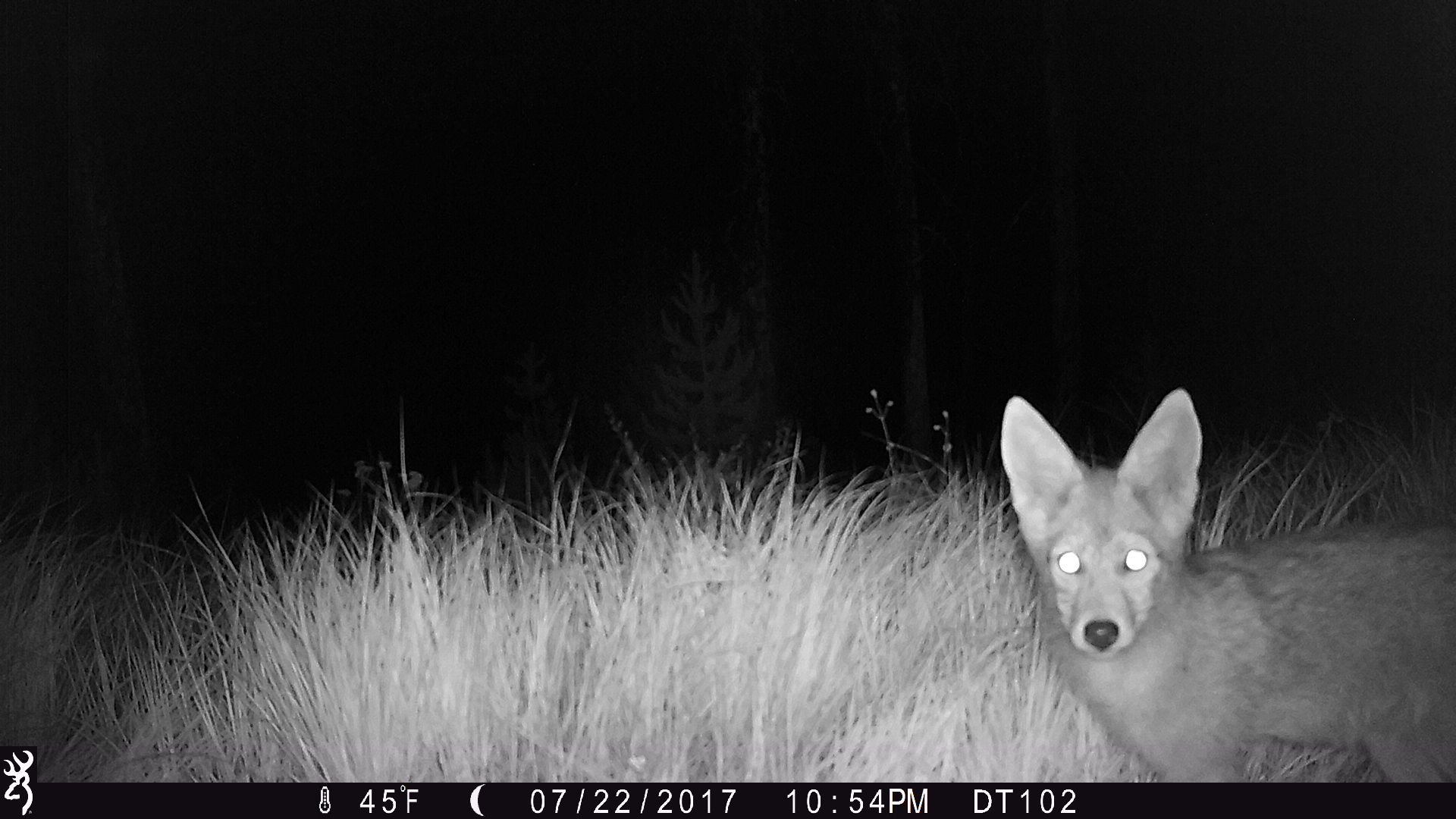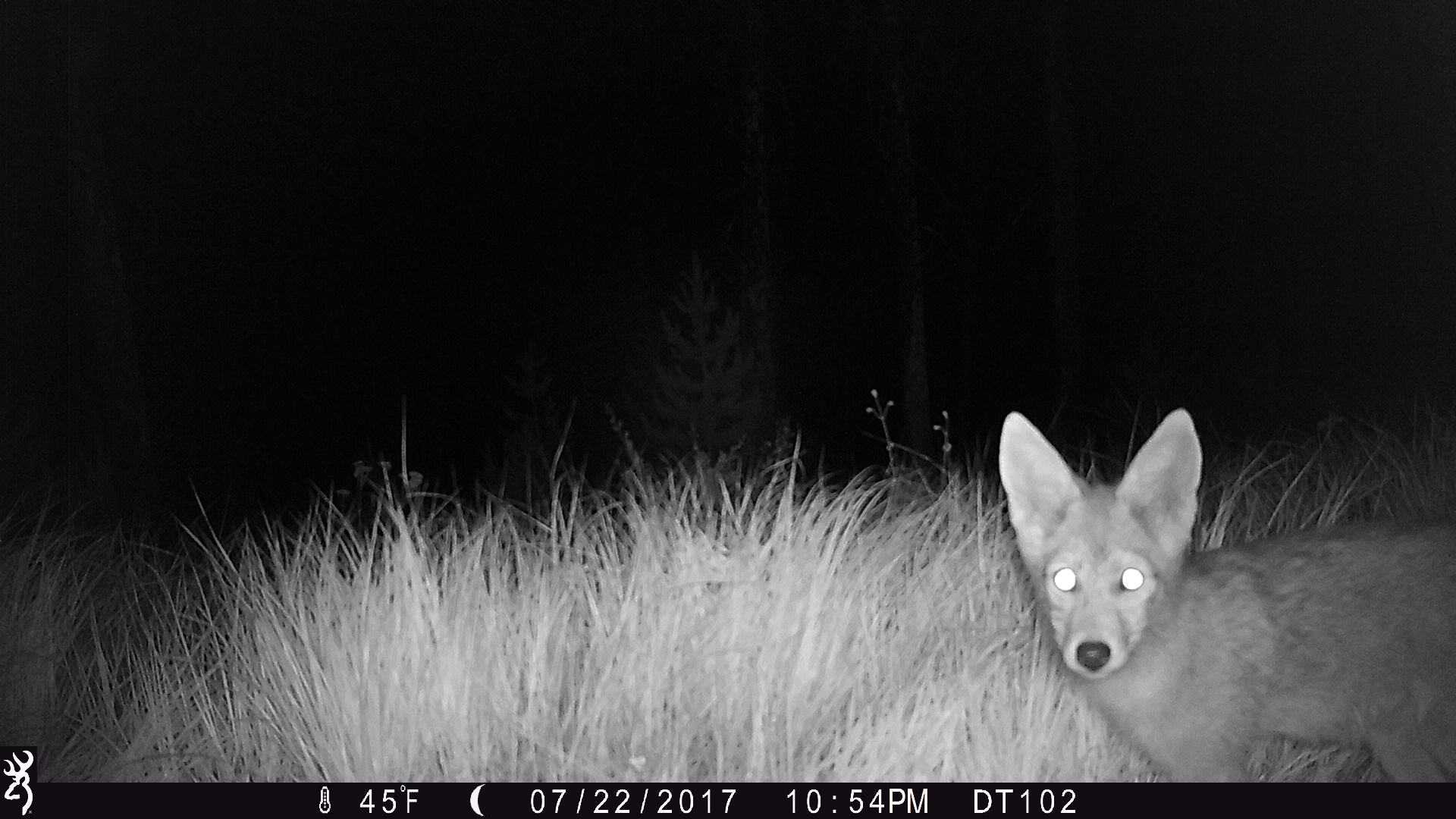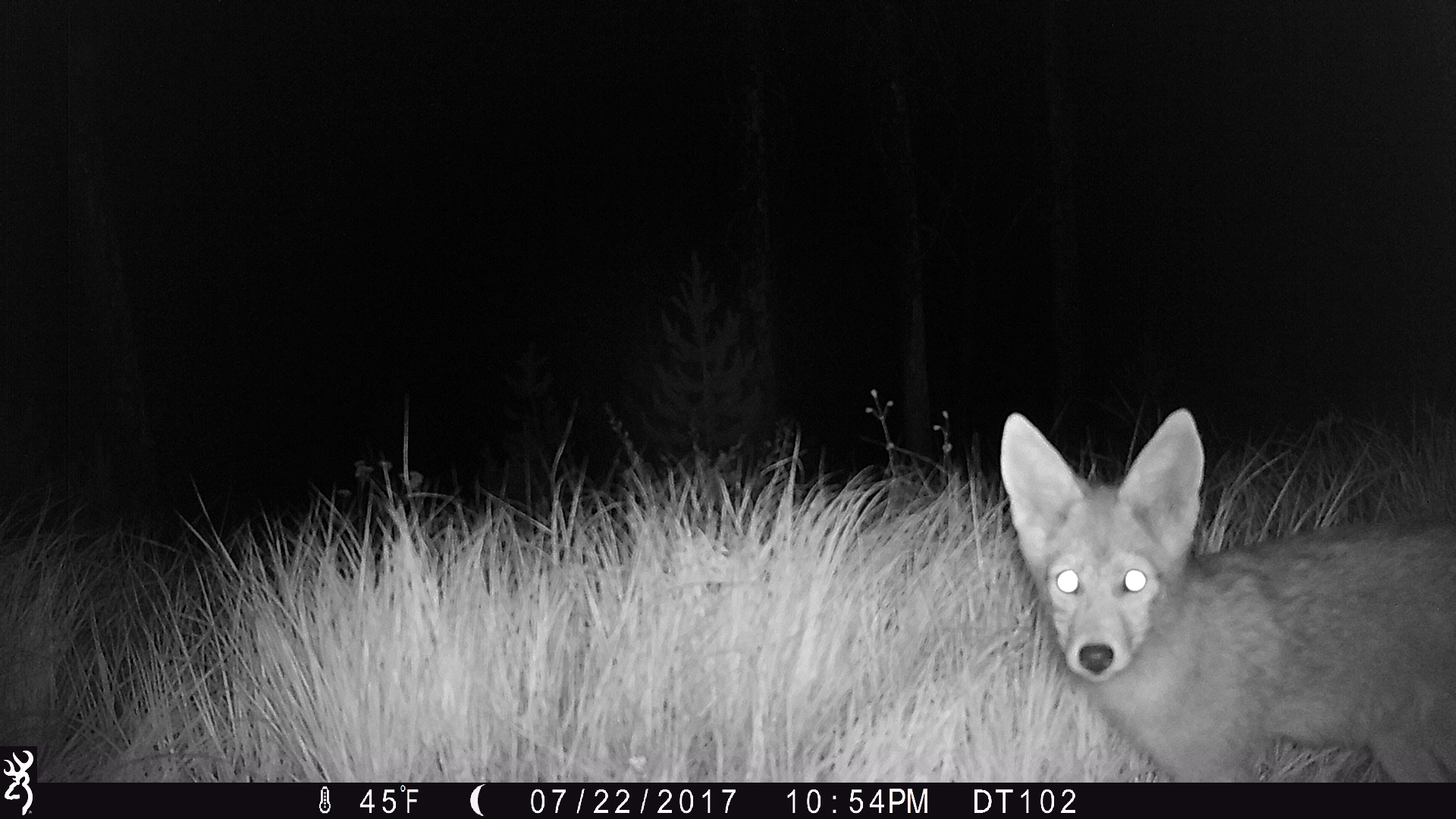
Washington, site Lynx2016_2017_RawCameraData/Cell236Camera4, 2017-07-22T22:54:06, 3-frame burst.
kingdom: Animalia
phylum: Chordata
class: Mammalia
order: Carnivora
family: Canidae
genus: Canis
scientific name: Canis latrans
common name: coyote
Canis latrans (coyote). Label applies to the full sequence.